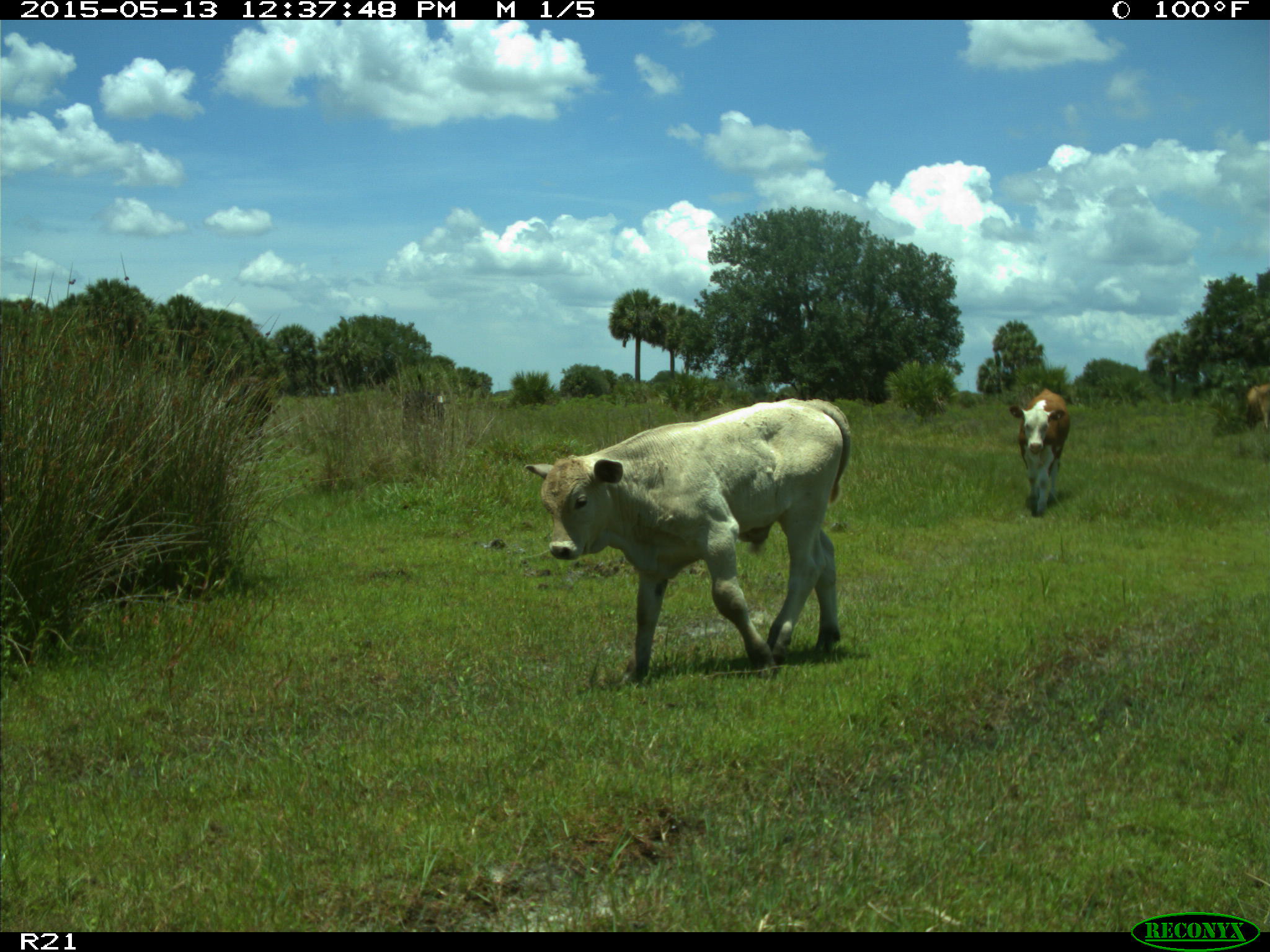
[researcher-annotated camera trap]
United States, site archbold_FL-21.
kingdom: Animalia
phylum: Chordata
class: Mammalia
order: Artiodactyla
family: Bovidae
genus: Bos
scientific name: Bos taurus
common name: domestic cow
Bos taurus (domestic cow).